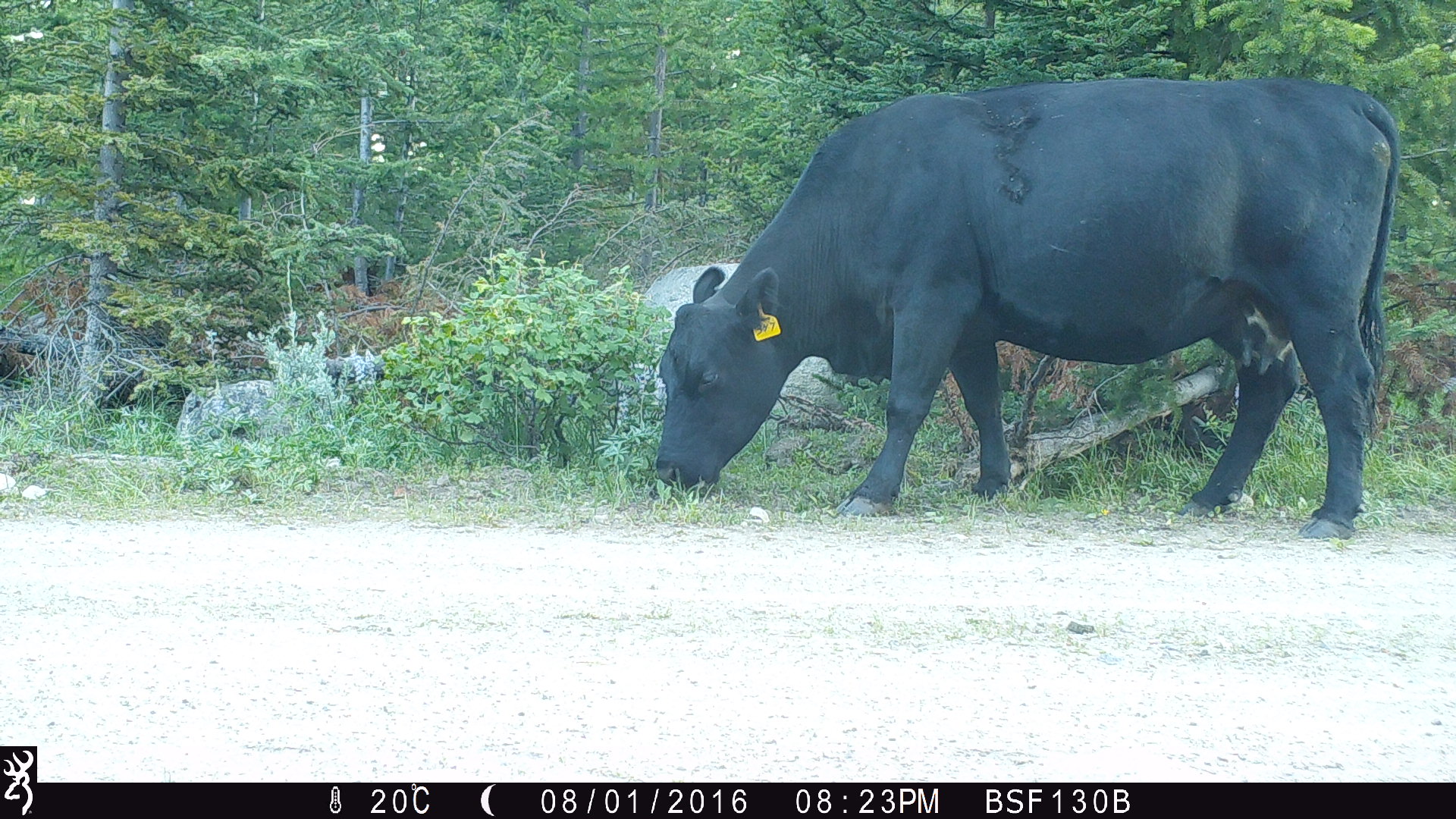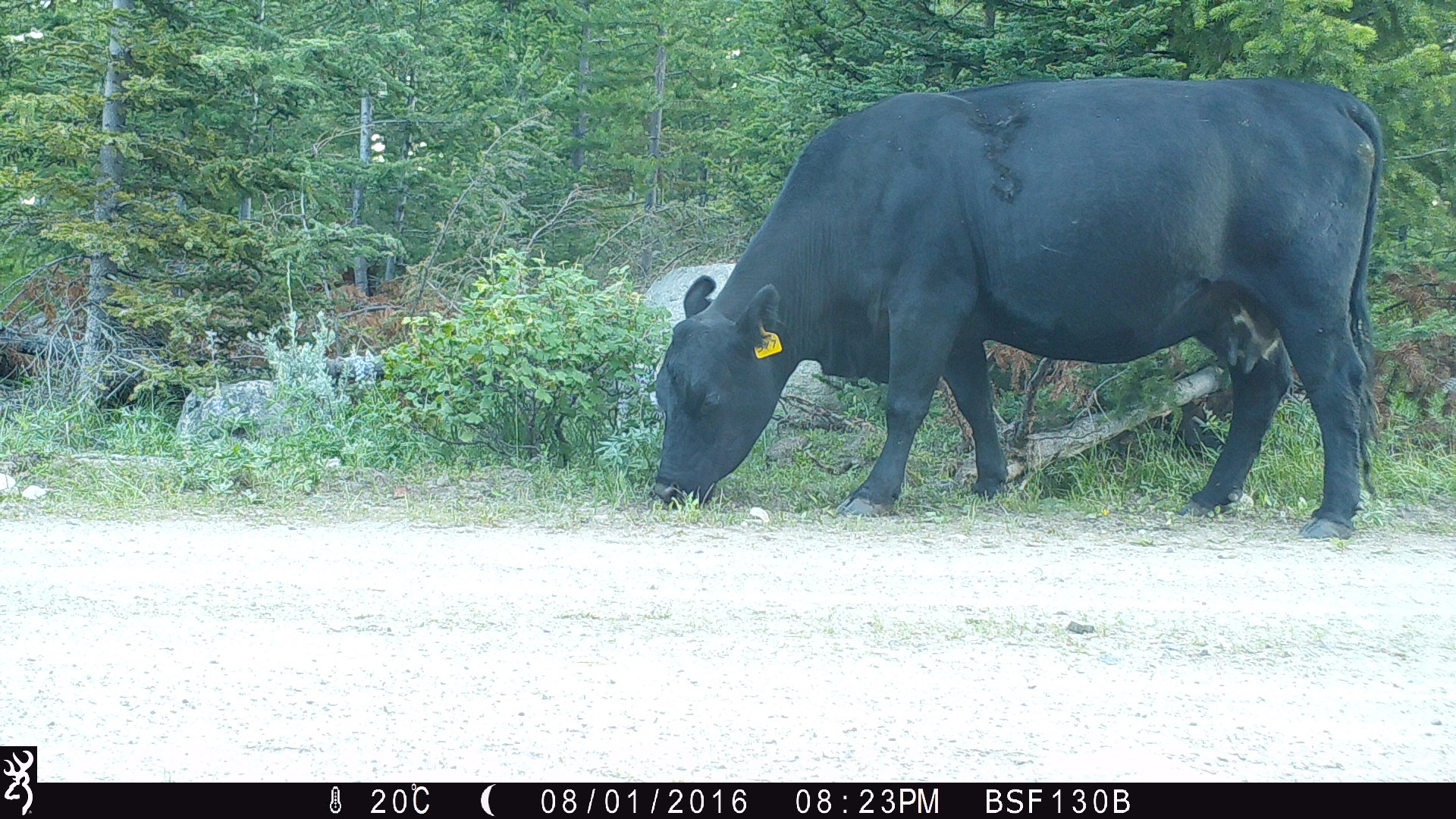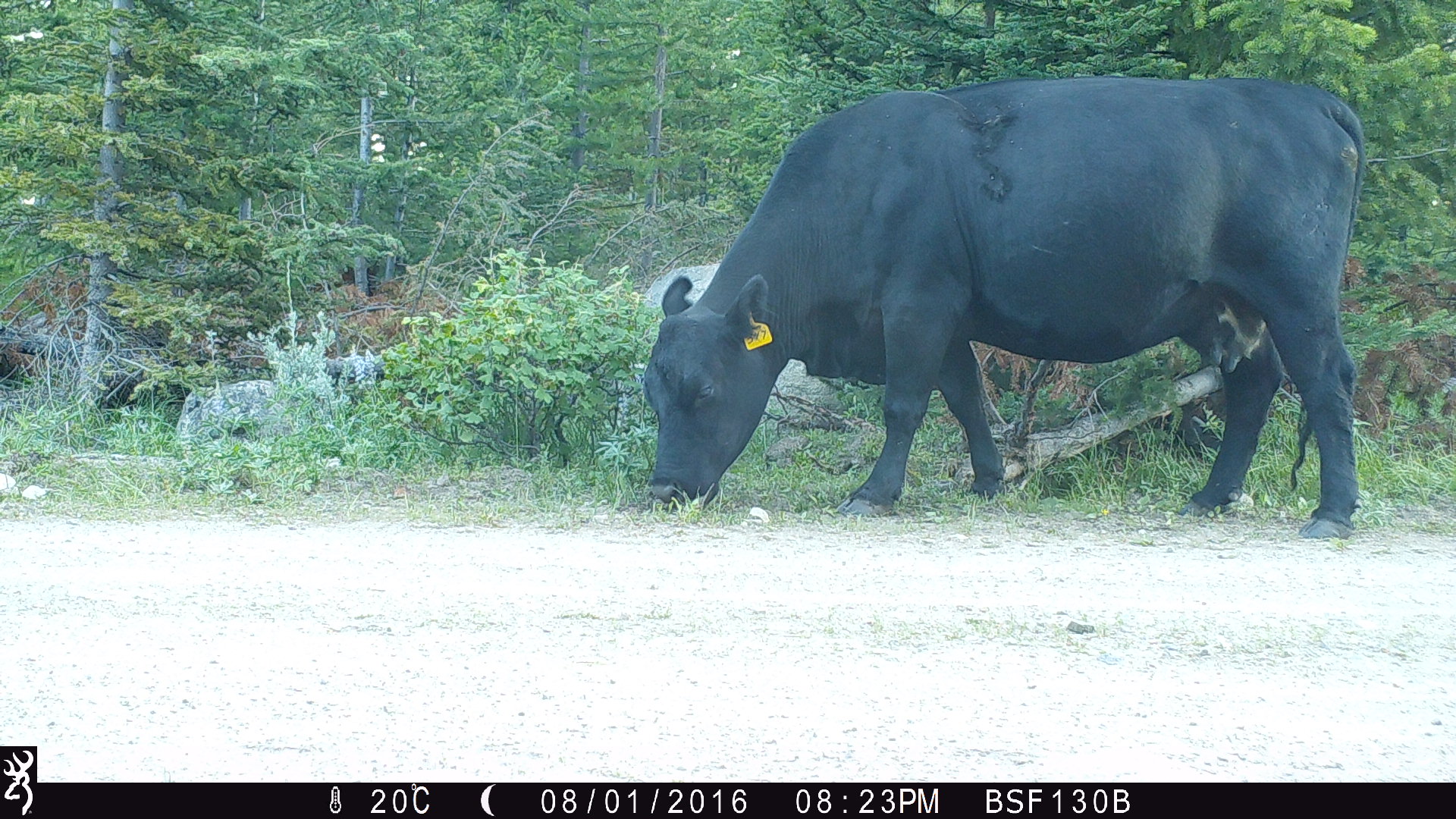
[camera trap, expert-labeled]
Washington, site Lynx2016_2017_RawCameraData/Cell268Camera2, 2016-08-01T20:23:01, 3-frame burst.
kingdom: Animalia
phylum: Chordata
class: Mammalia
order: Artiodactyla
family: Bovidae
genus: Bos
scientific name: Bos taurus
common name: domestic cattle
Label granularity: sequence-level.